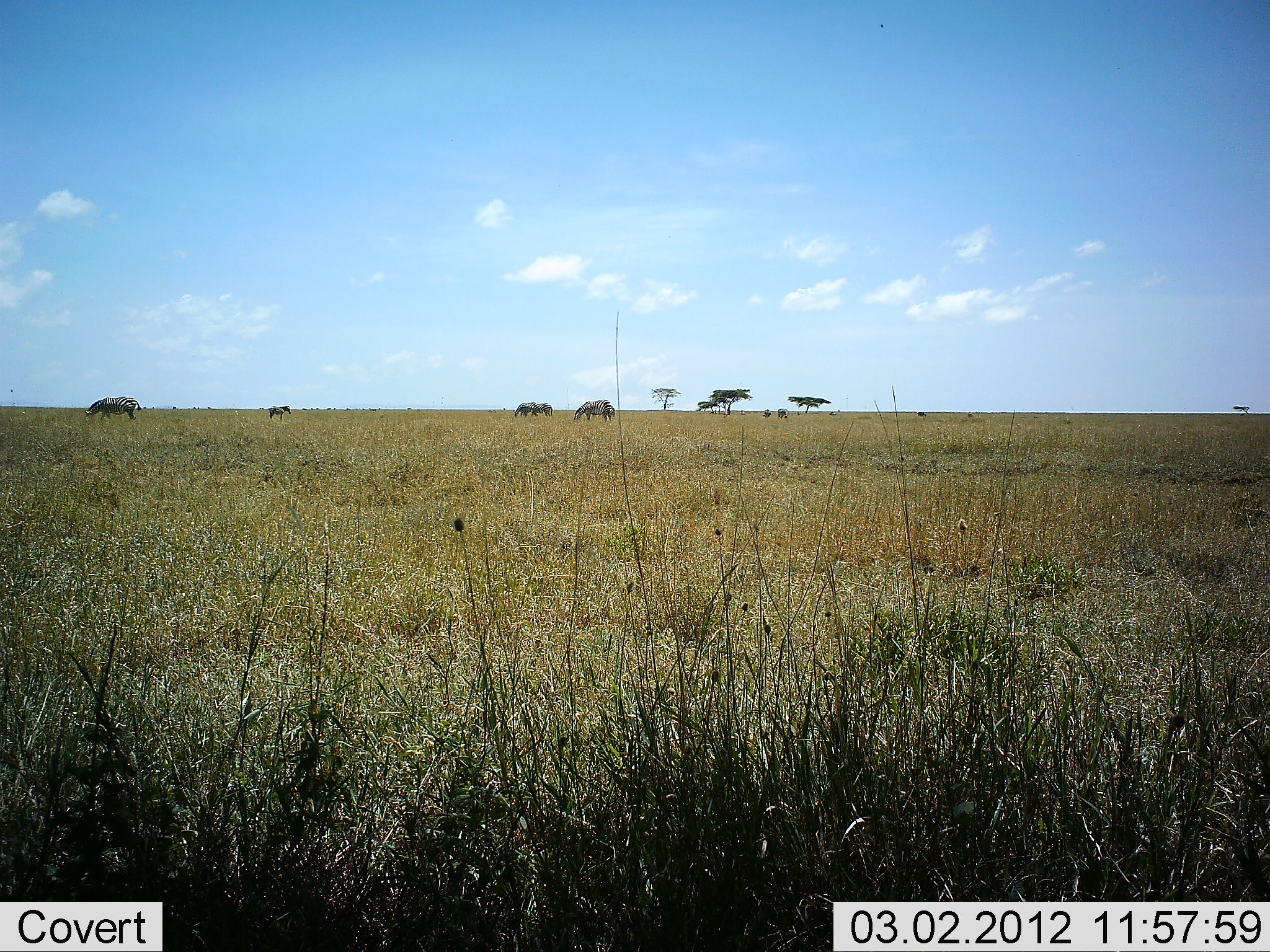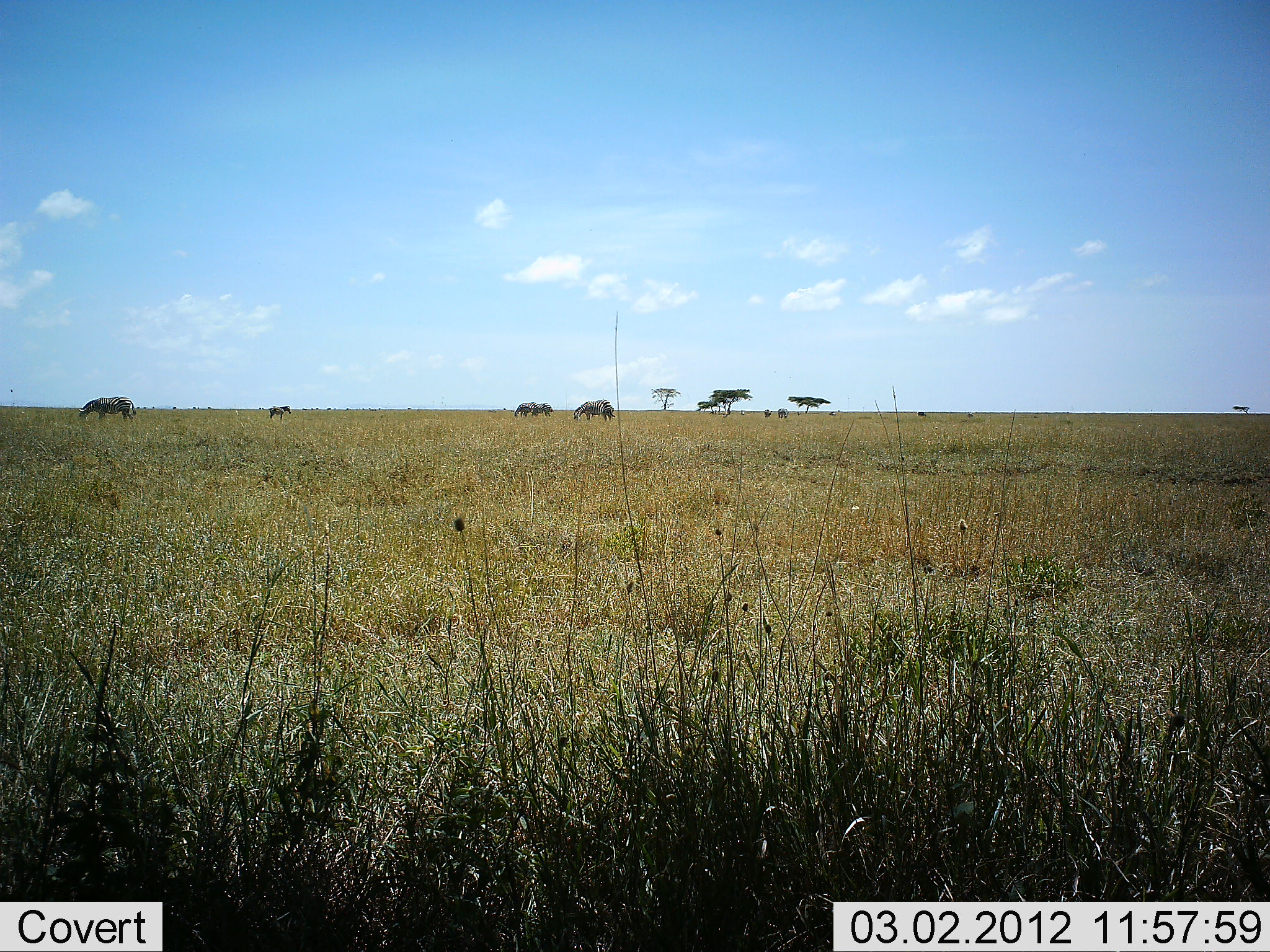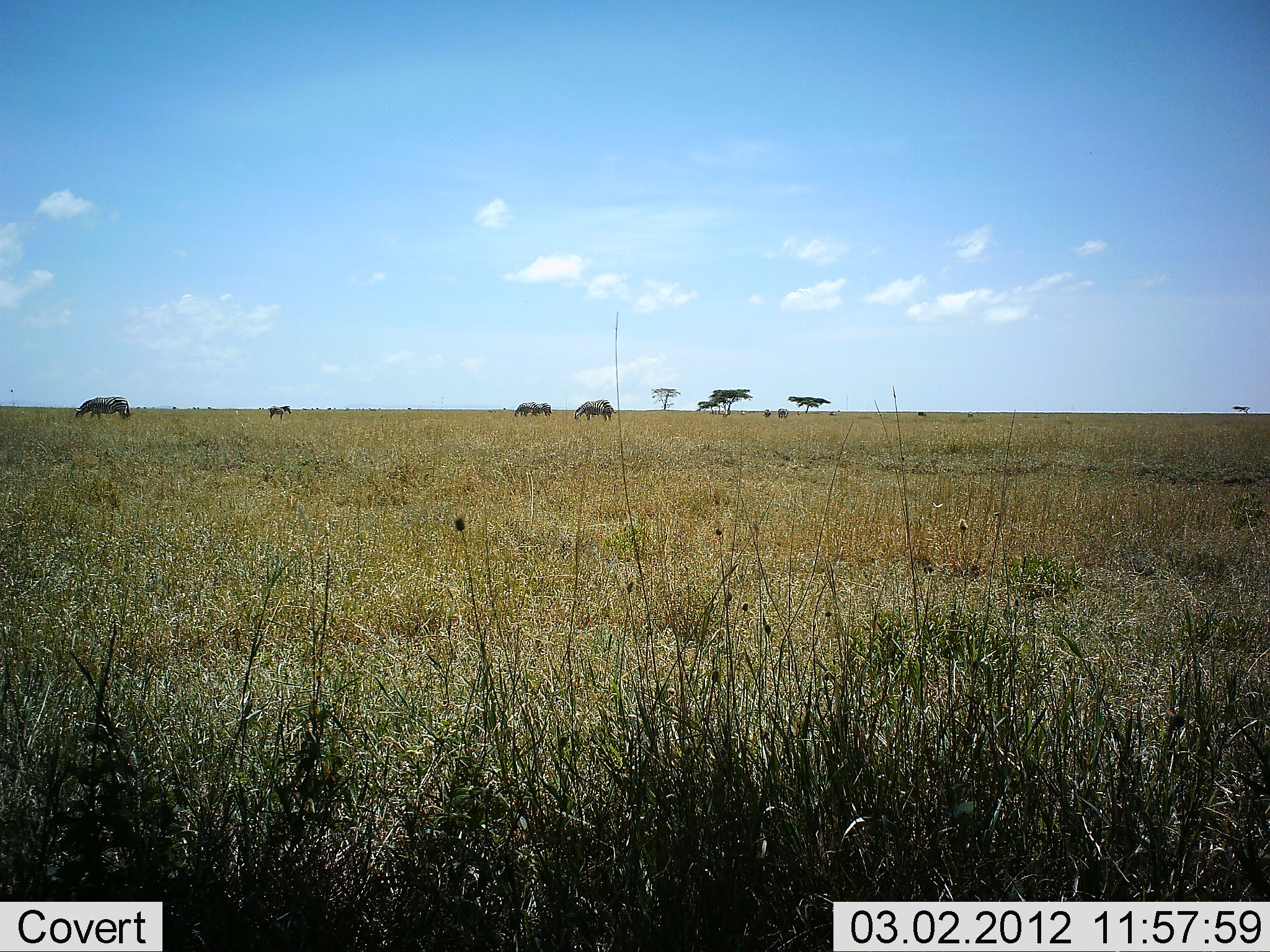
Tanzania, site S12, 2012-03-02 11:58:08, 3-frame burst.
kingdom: Animalia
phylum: Chordata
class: Mammalia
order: Perissodactyla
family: Equidae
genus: Equus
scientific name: Equus quagga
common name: plains zebra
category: zebra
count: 5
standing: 50%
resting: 0%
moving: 12%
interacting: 0%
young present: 12%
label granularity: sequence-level